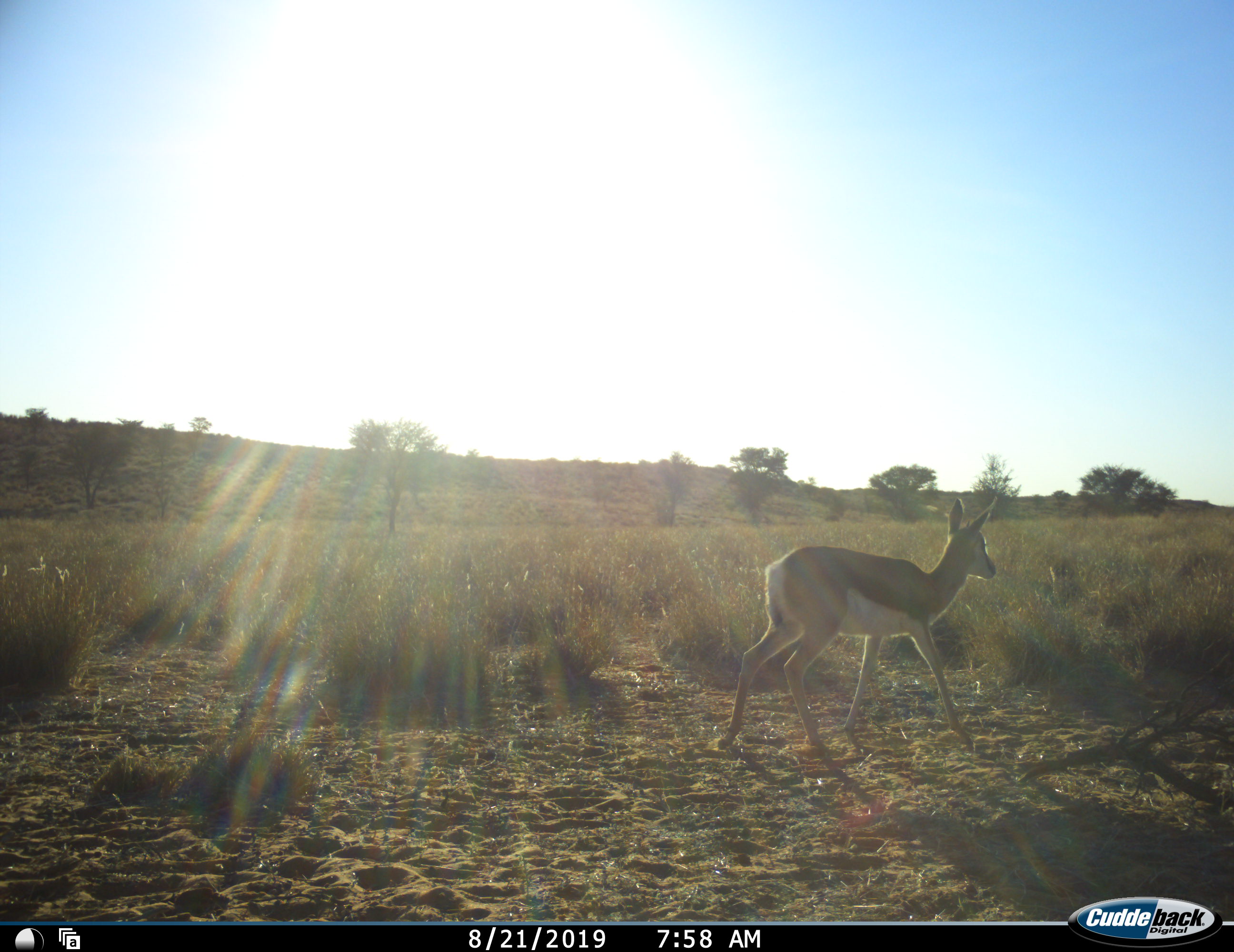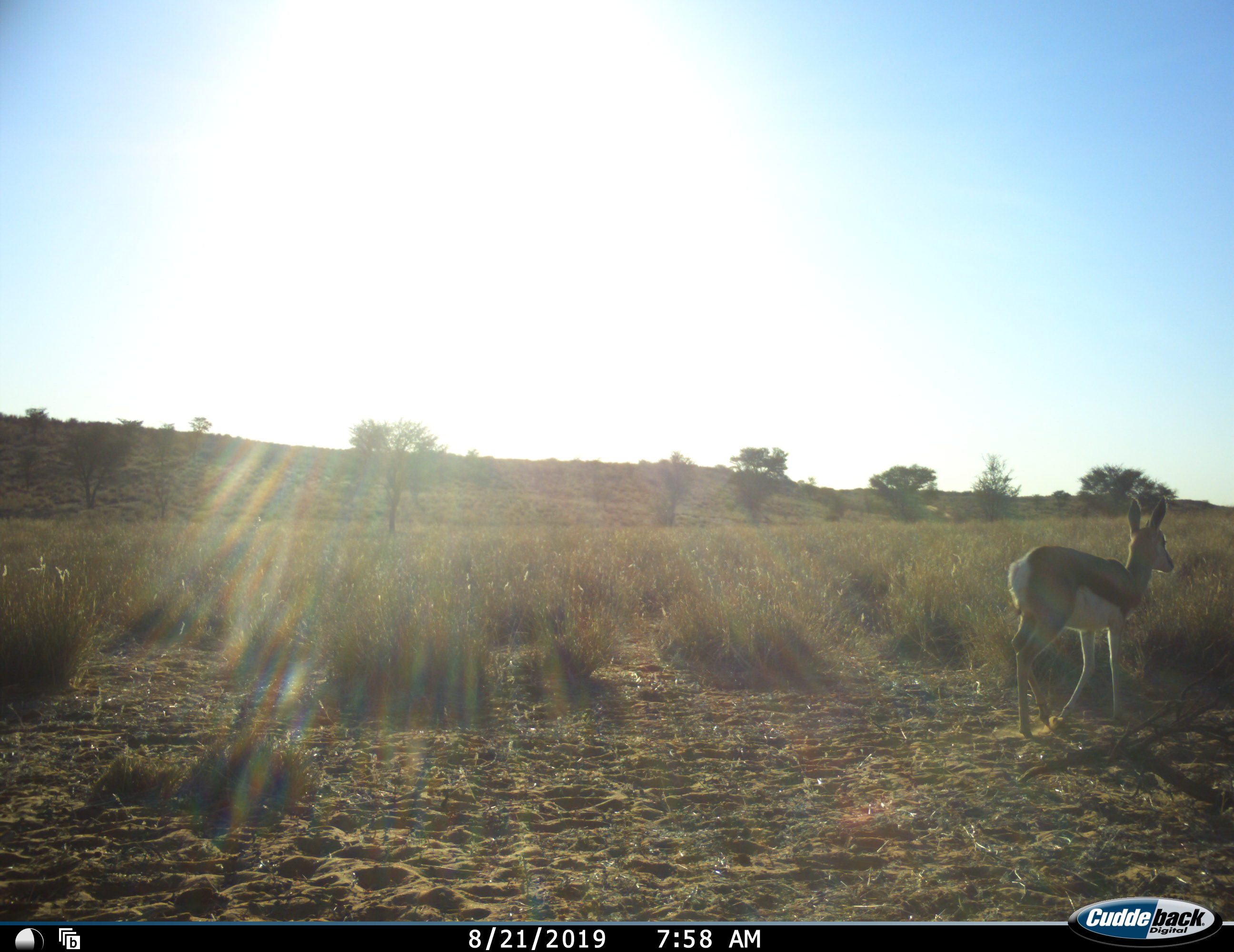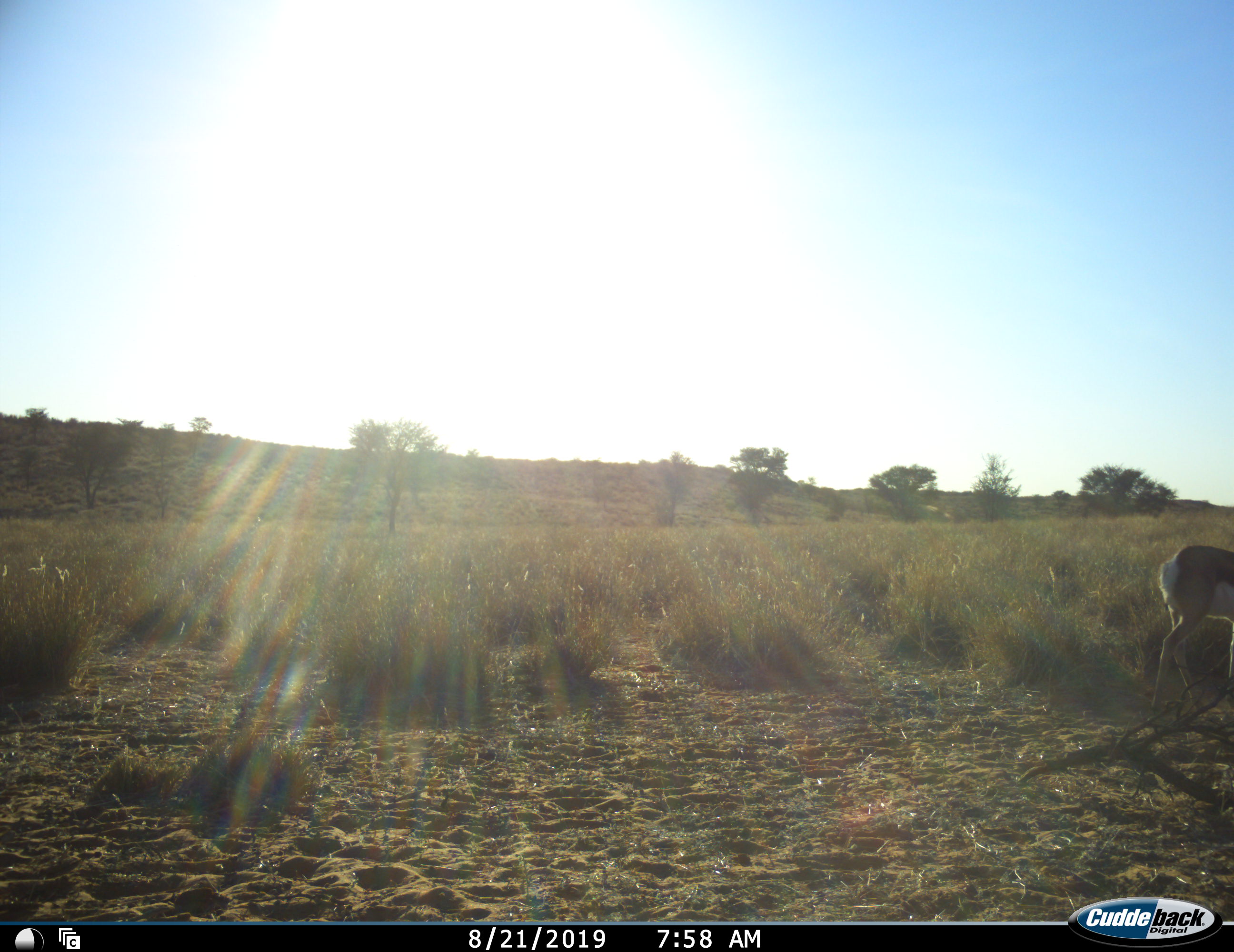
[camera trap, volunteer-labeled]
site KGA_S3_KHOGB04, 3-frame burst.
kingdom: Animalia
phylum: Chordata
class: Mammalia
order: Artiodactyla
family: Bovidae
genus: Antidorcas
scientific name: Antidorcas marsupialis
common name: springbok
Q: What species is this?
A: Springbok (Antidorcas marsupialis).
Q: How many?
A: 1.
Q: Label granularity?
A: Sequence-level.